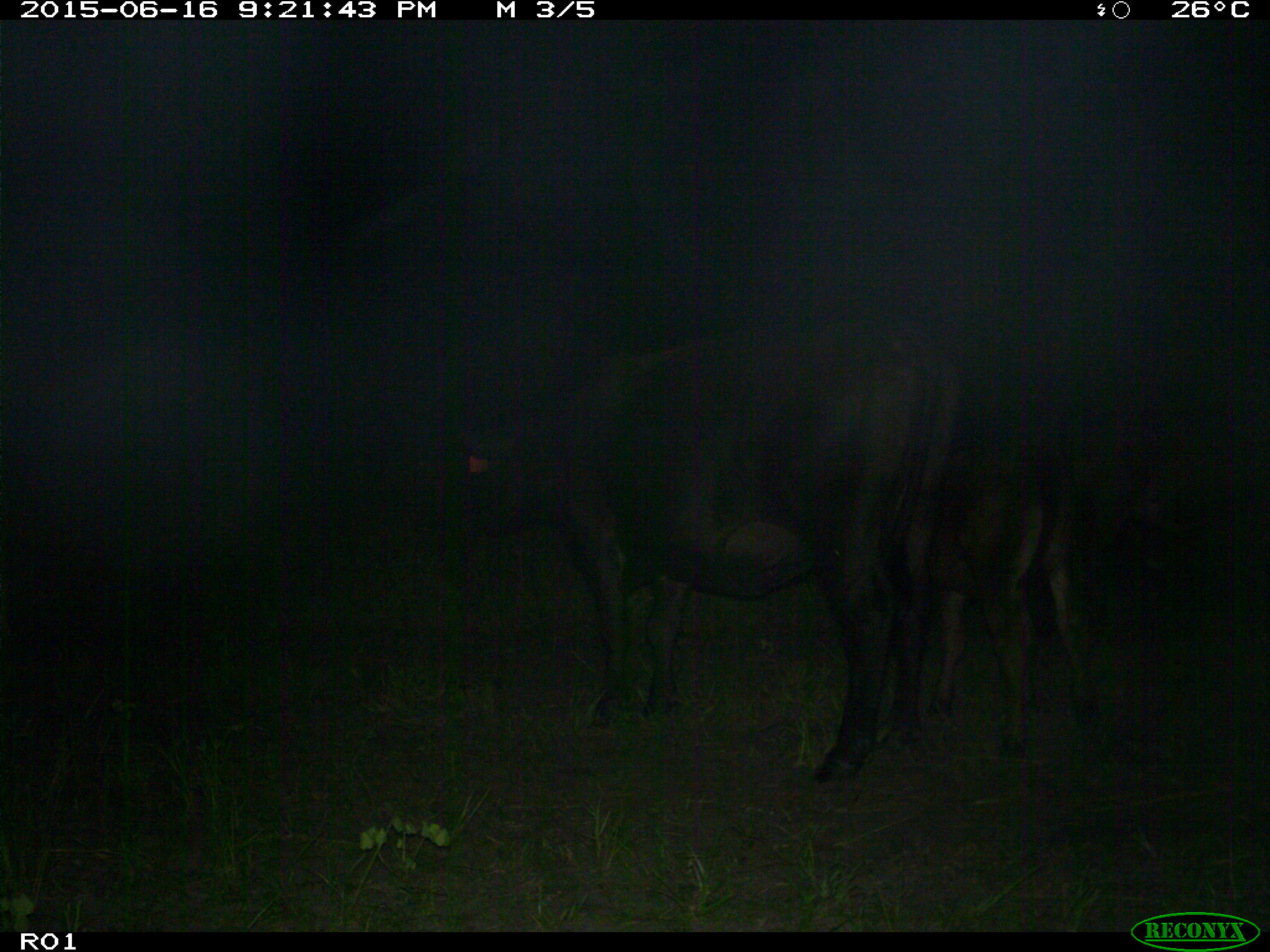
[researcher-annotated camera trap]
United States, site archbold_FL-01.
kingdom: Animalia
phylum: Chordata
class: Mammalia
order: Artiodactyla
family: Bovidae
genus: Bos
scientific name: Bos taurus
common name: domestic cow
Bos taurus (domestic cow).